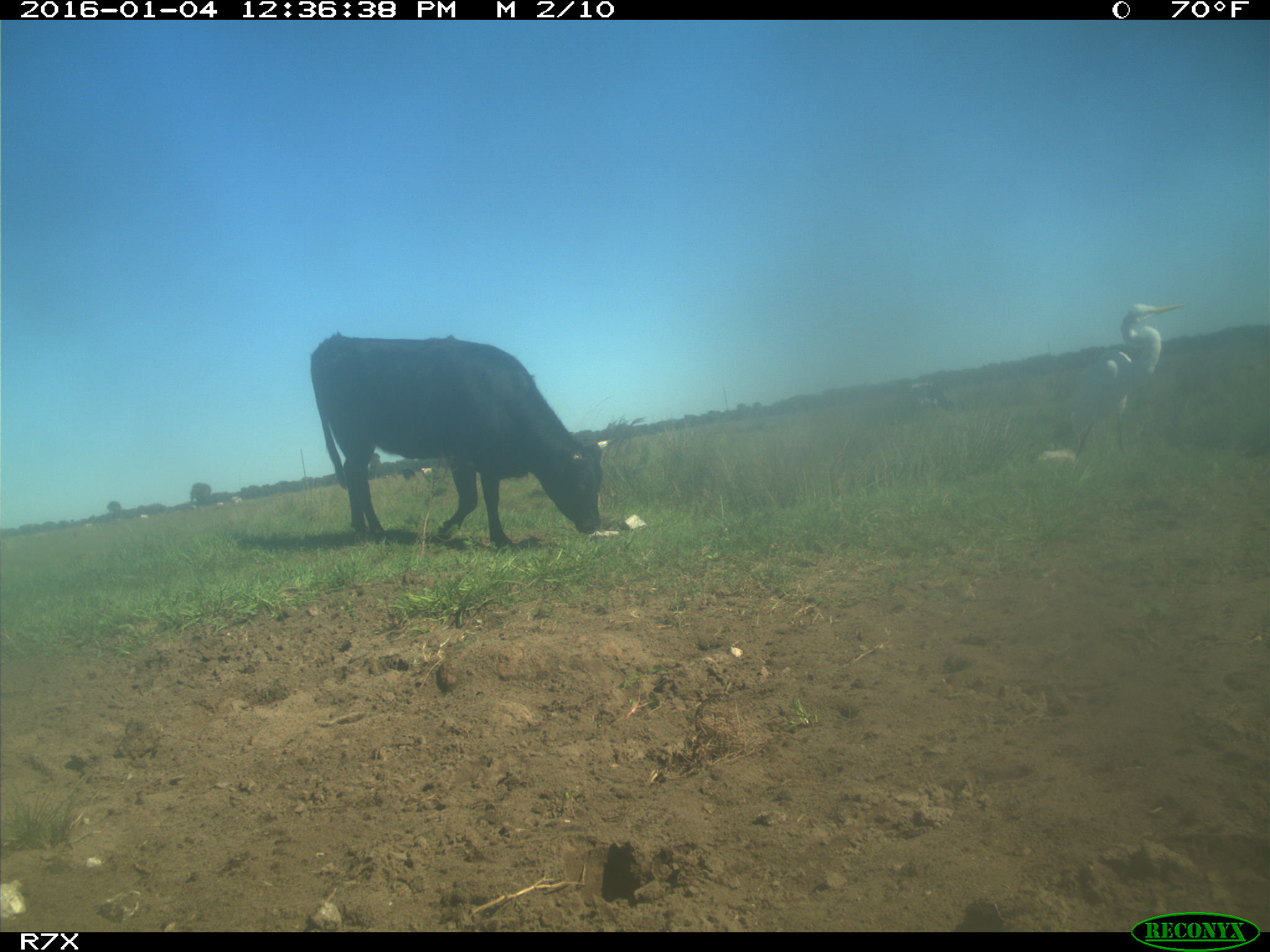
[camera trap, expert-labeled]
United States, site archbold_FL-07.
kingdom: Animalia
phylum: Chordata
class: Mammalia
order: Artiodactyla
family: Bovidae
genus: Bos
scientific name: Bos taurus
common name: domestic cow